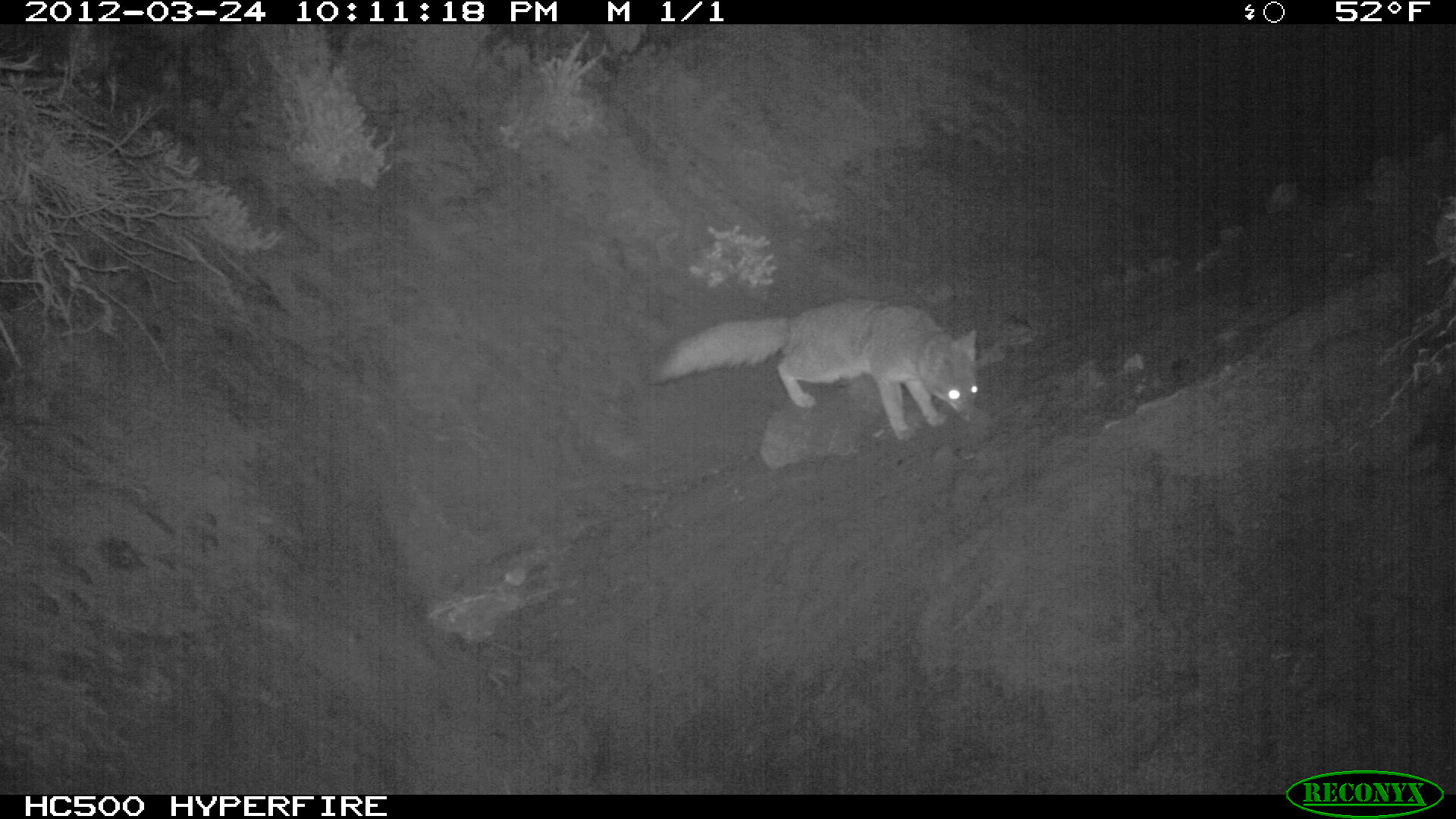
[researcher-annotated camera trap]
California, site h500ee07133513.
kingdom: Animalia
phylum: Chordata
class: Mammalia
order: Carnivora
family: Canidae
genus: Urocyon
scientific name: Urocyon littoralis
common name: island fox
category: fox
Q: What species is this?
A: Fox (island fox) (Urocyon littoralis).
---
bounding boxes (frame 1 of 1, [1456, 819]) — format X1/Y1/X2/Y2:
fox: 643/297/977/441